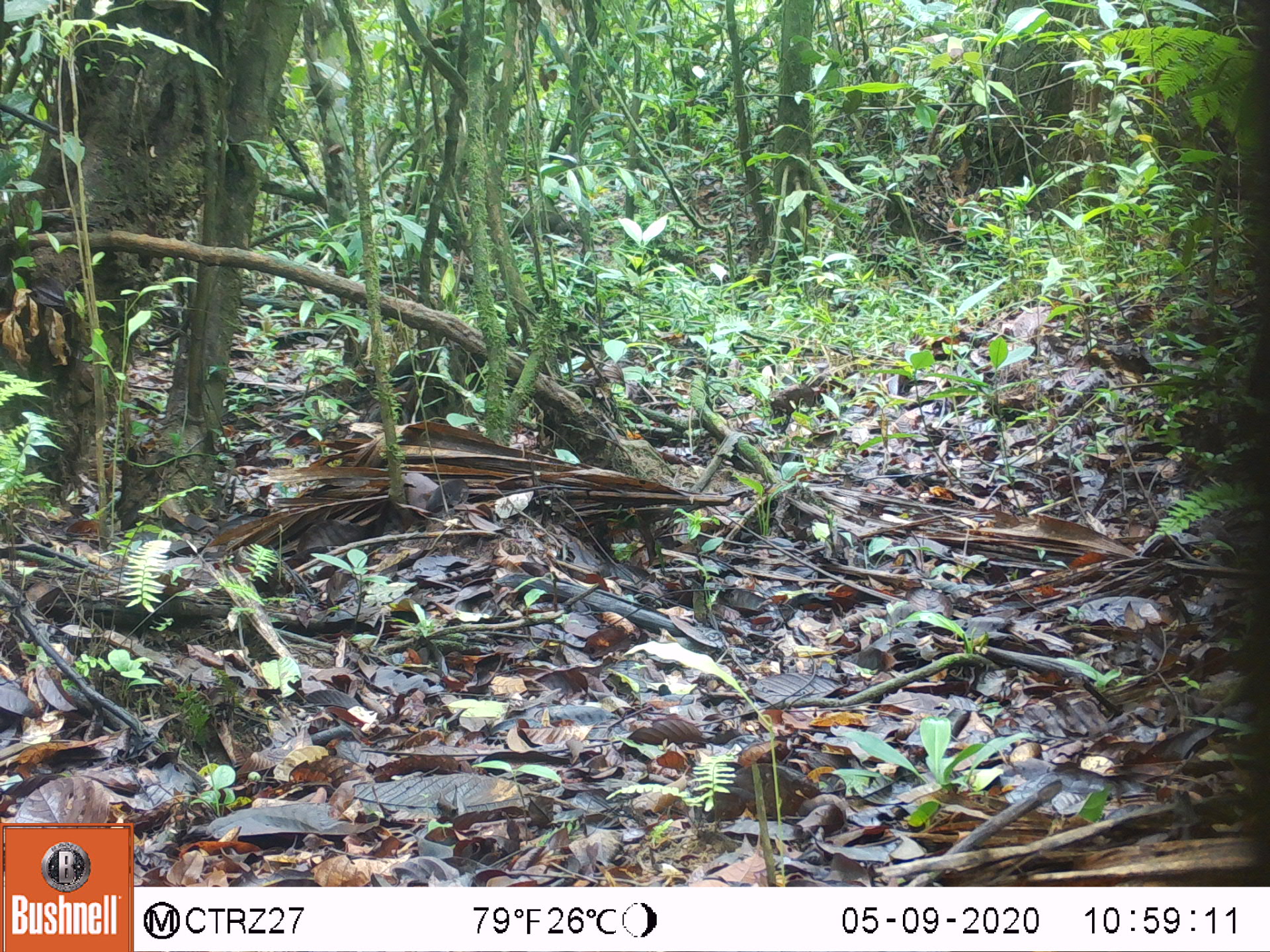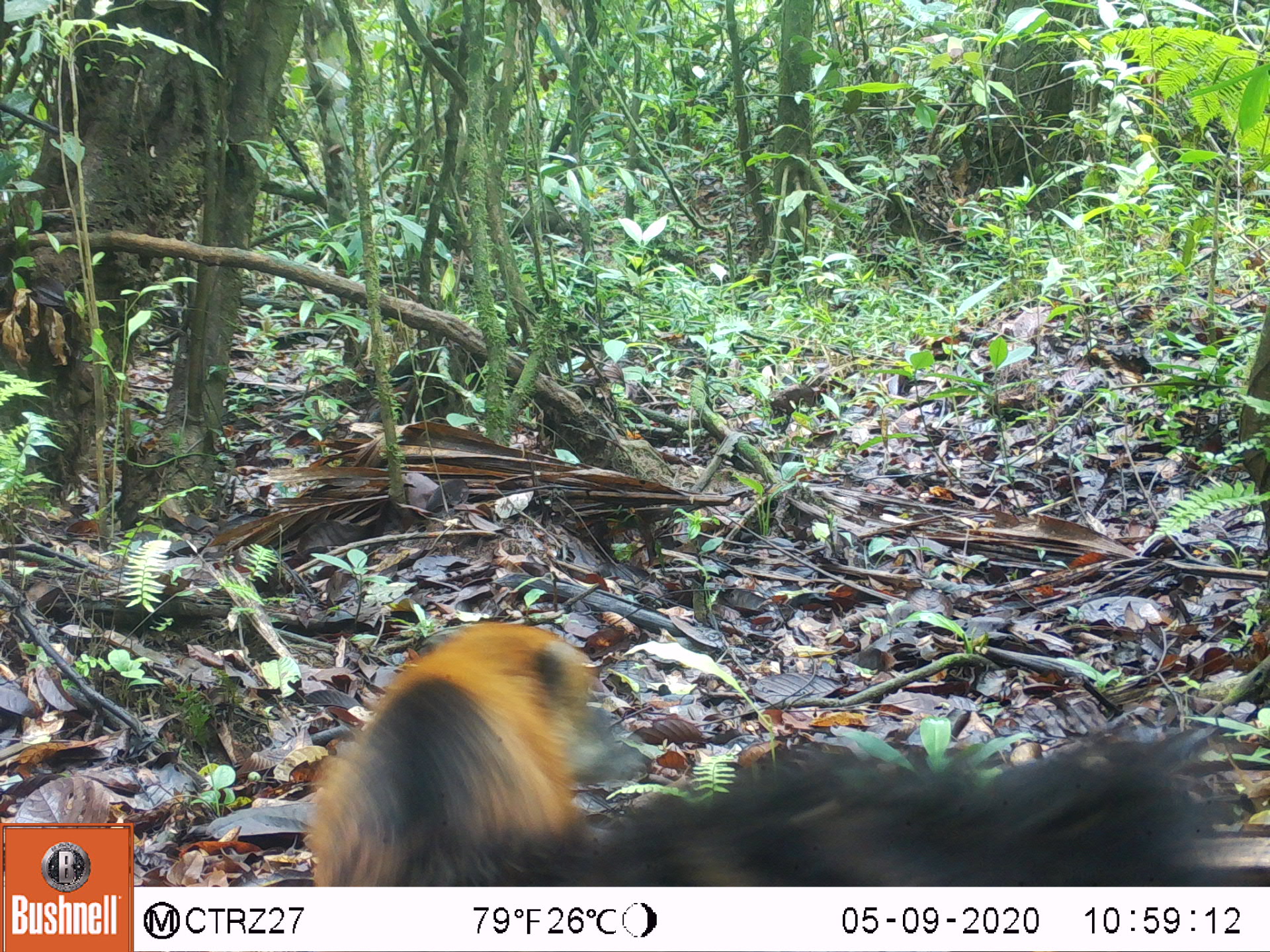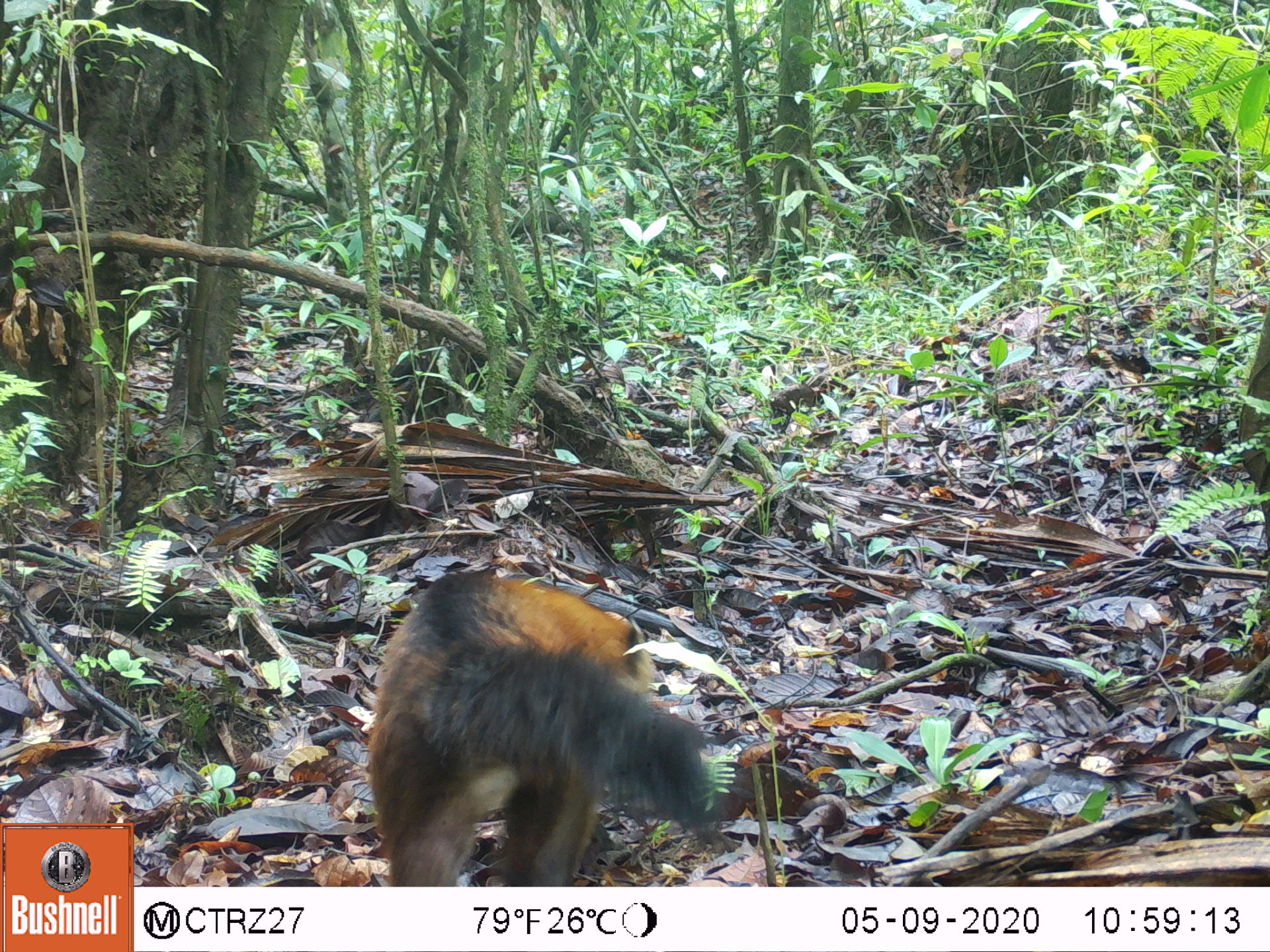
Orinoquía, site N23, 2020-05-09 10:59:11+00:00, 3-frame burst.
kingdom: Animalia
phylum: Chordata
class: Mammalia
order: Carnivora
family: Procyonidae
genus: Nasua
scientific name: Nasua nasua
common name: south american coati